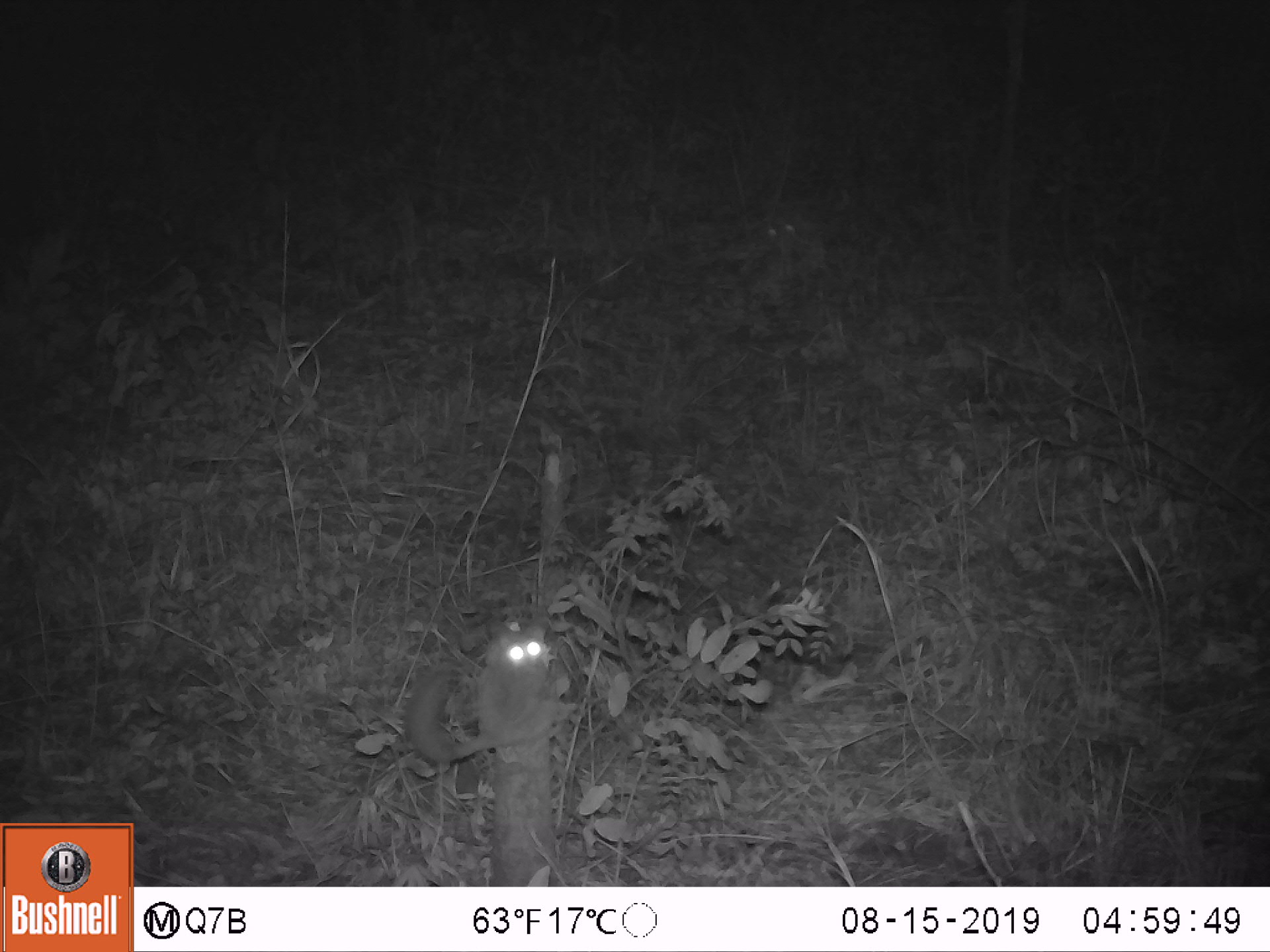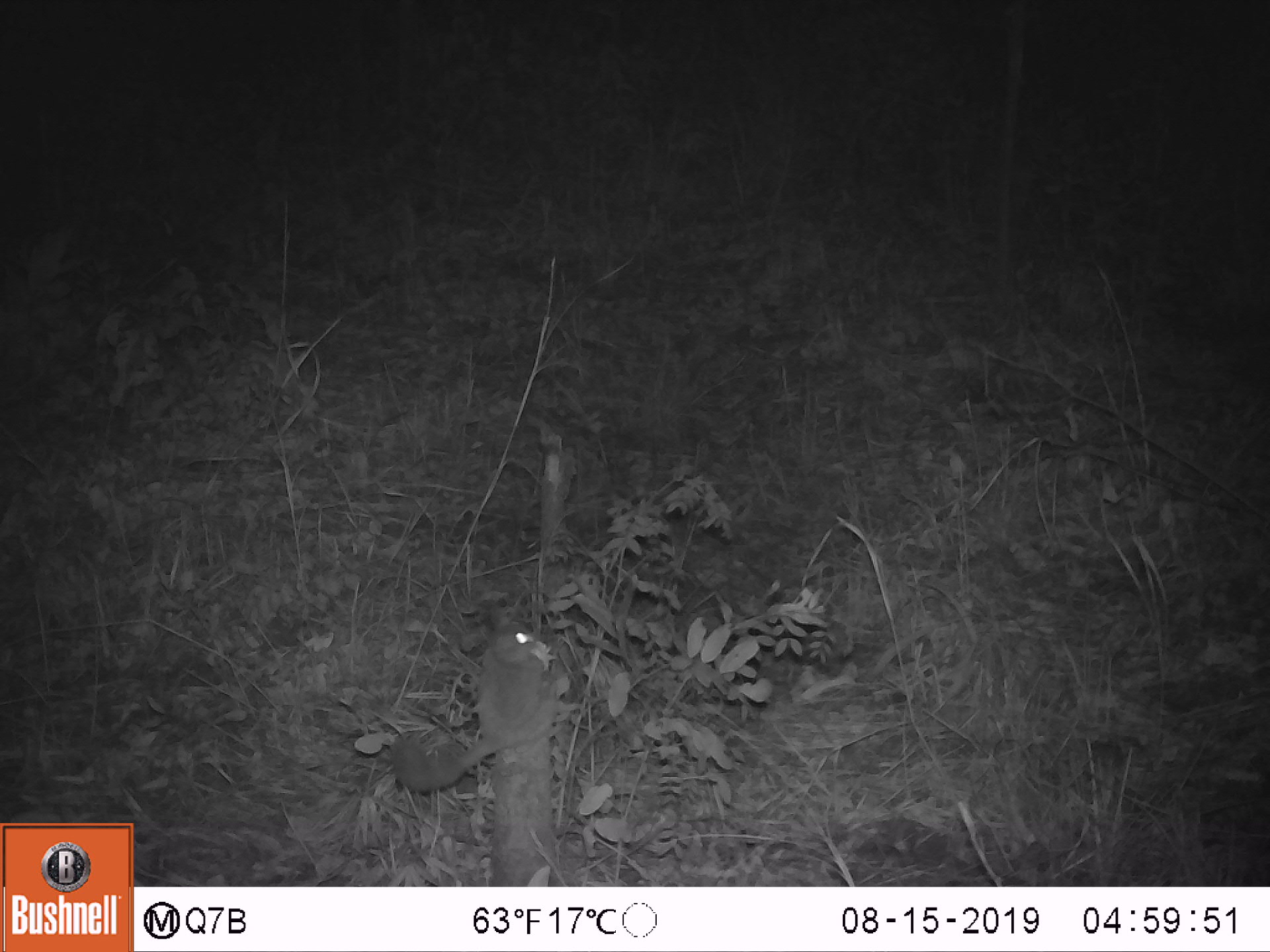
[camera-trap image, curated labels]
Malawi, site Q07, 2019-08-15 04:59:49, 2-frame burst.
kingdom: Animalia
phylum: Chordata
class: Mammalia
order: Primates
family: Galagidae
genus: Galago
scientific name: Galago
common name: lesser bushbabies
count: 1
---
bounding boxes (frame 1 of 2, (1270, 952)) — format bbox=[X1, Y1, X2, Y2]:
galago: bbox=[398, 621, 558, 771]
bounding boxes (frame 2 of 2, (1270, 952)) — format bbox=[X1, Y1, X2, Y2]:
galago: bbox=[389, 608, 555, 798]